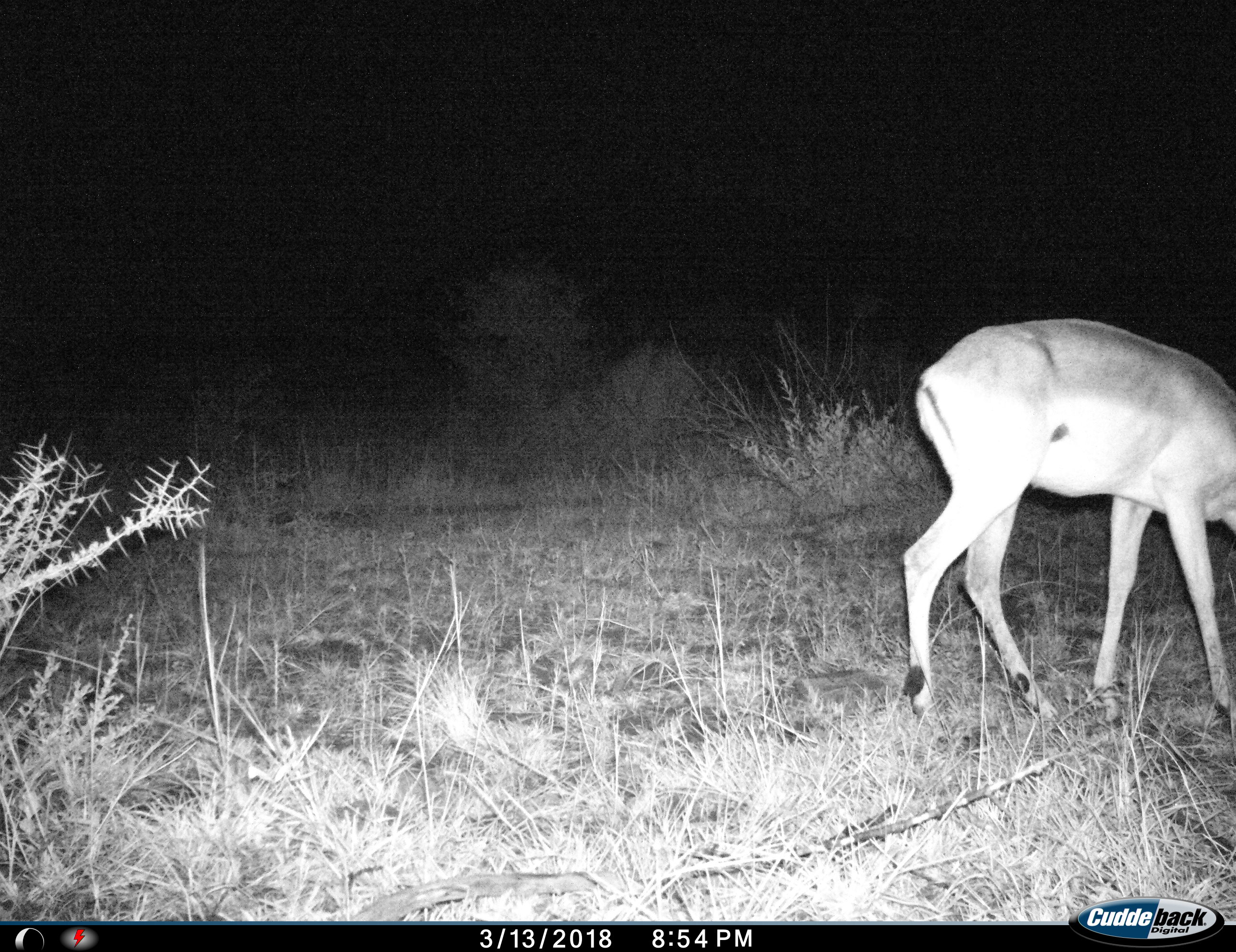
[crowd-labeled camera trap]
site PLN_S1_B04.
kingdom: Animalia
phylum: Chordata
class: Mammalia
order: Artiodactyla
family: Bovidae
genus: Aepyceros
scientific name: Aepyceros melampus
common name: impala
Impala (Aepyceros melampus), count 1. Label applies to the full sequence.